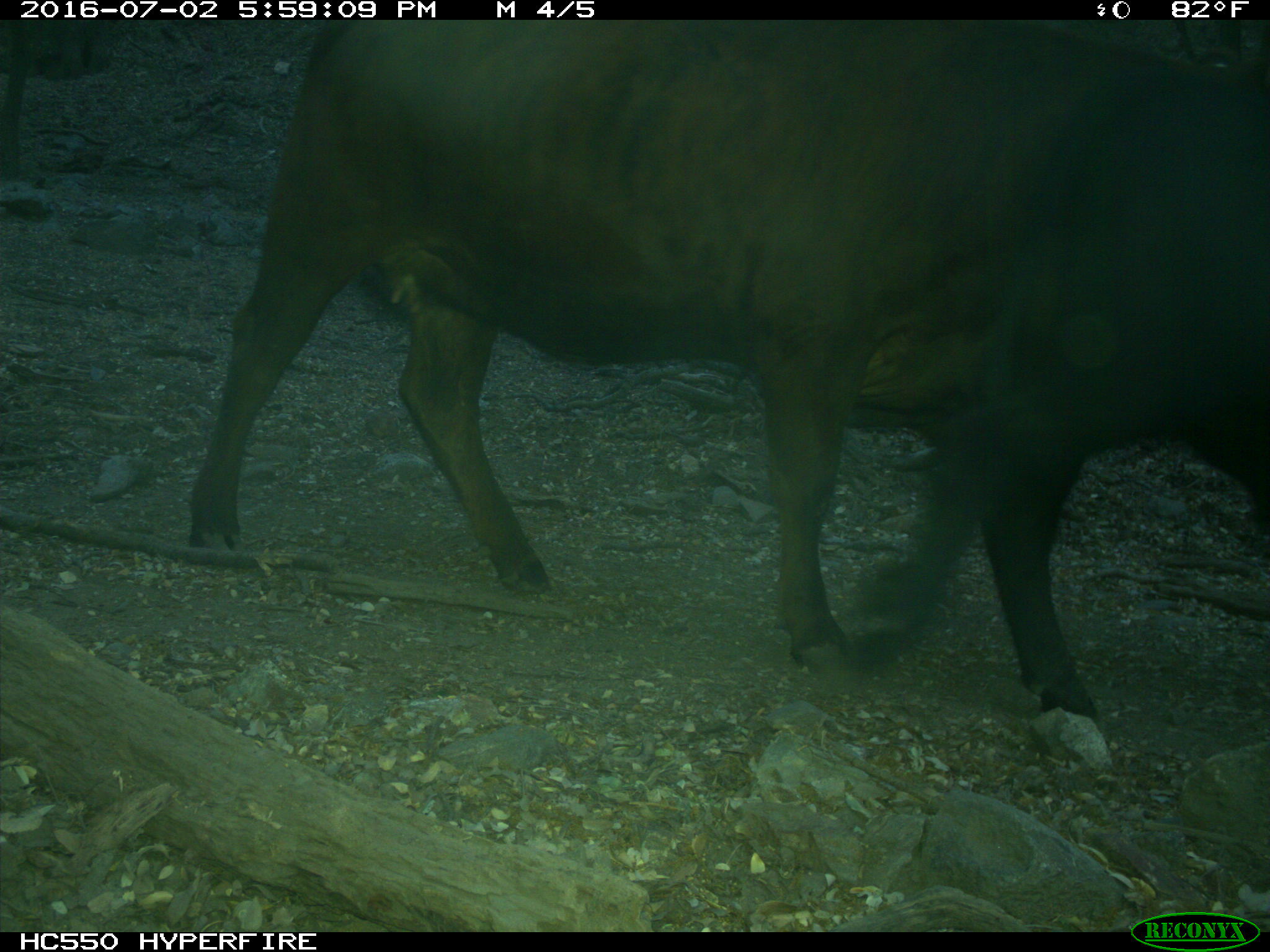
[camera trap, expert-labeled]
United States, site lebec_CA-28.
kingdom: Animalia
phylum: Chordata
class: Mammalia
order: Artiodactyla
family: Bovidae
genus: Bos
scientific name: Bos taurus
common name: domestic cow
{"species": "Bos taurus (domestic cow)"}